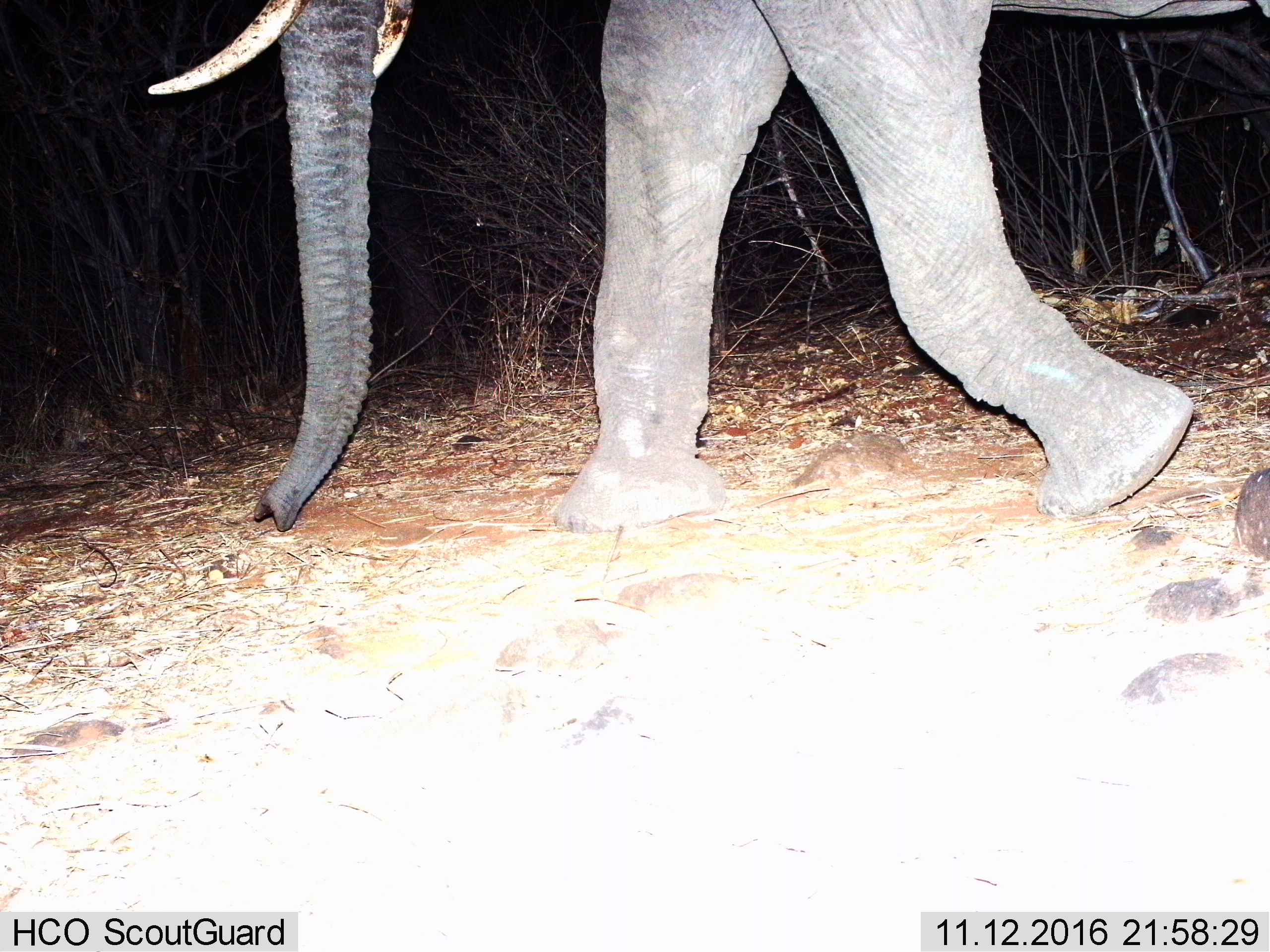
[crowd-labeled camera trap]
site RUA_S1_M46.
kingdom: Animalia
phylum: Chordata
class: Mammalia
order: Proboscidea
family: Elephantidae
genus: Loxodonta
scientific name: Loxodonta africana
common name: african bush elephant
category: elephant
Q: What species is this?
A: Elephant (african bush elephant) (Loxodonta africana).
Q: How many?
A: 1.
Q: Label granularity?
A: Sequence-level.